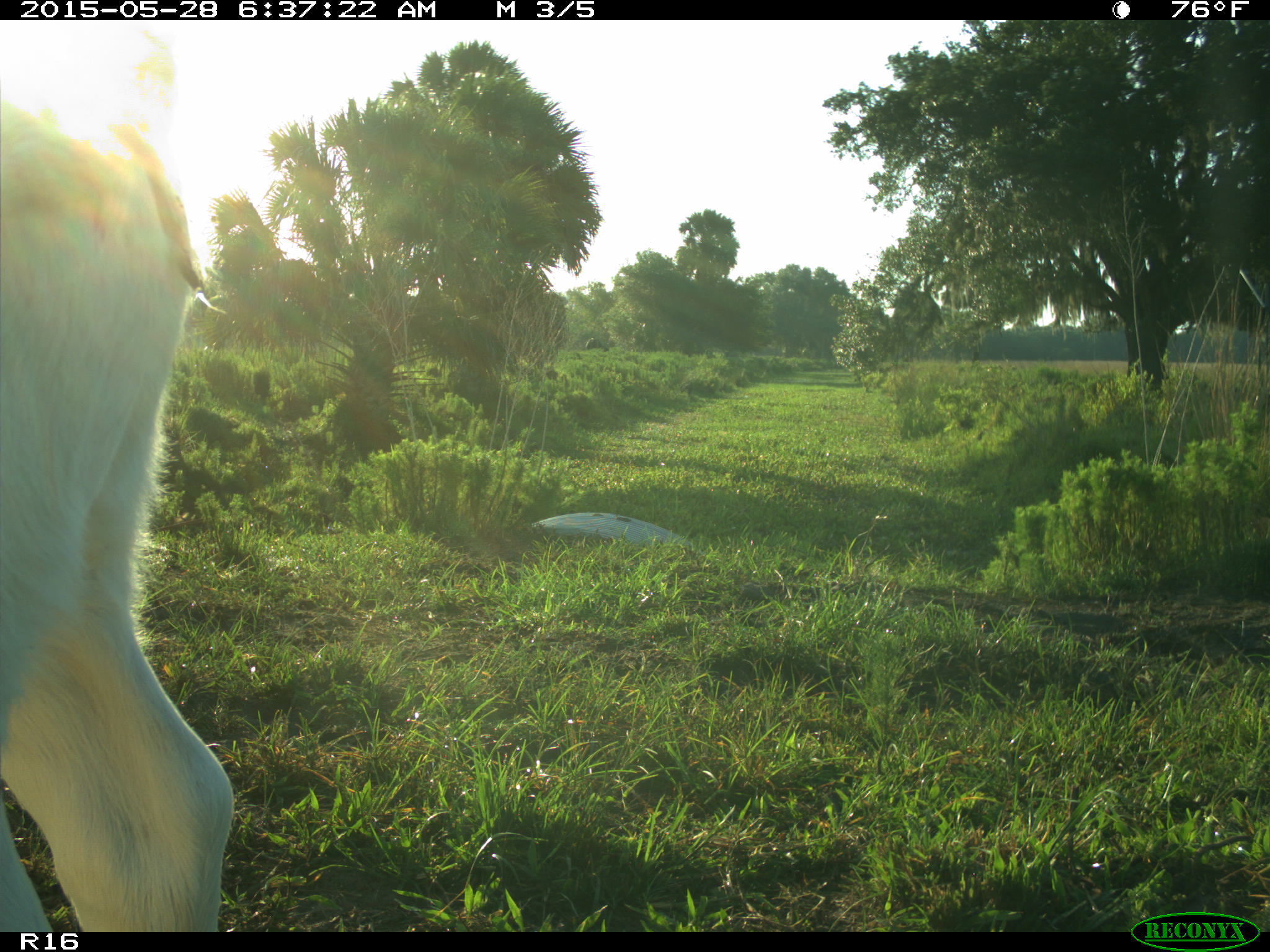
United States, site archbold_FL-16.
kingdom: Animalia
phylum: Chordata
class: Mammalia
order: Artiodactyla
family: Bovidae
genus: Bos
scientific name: Bos taurus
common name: domestic cow